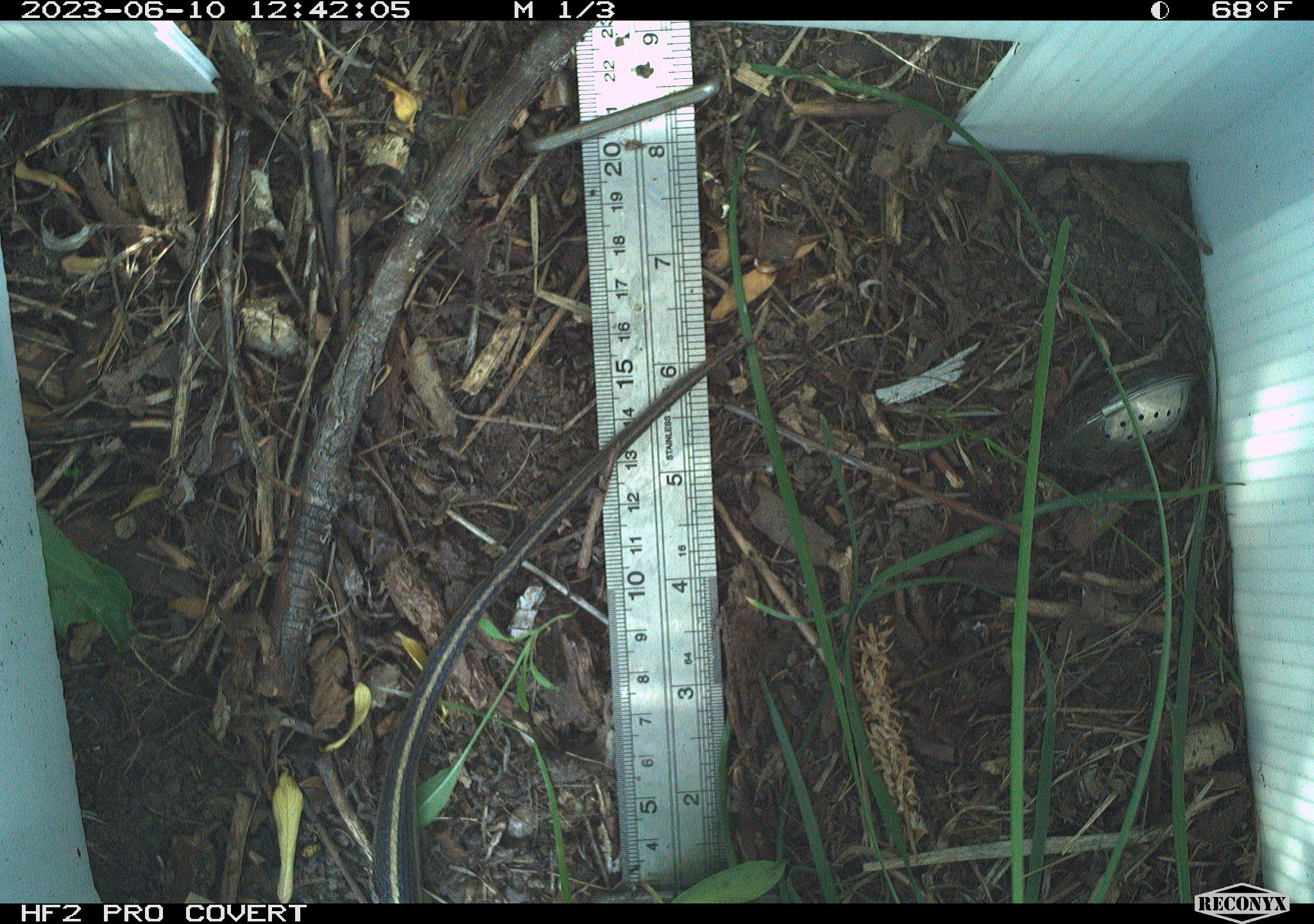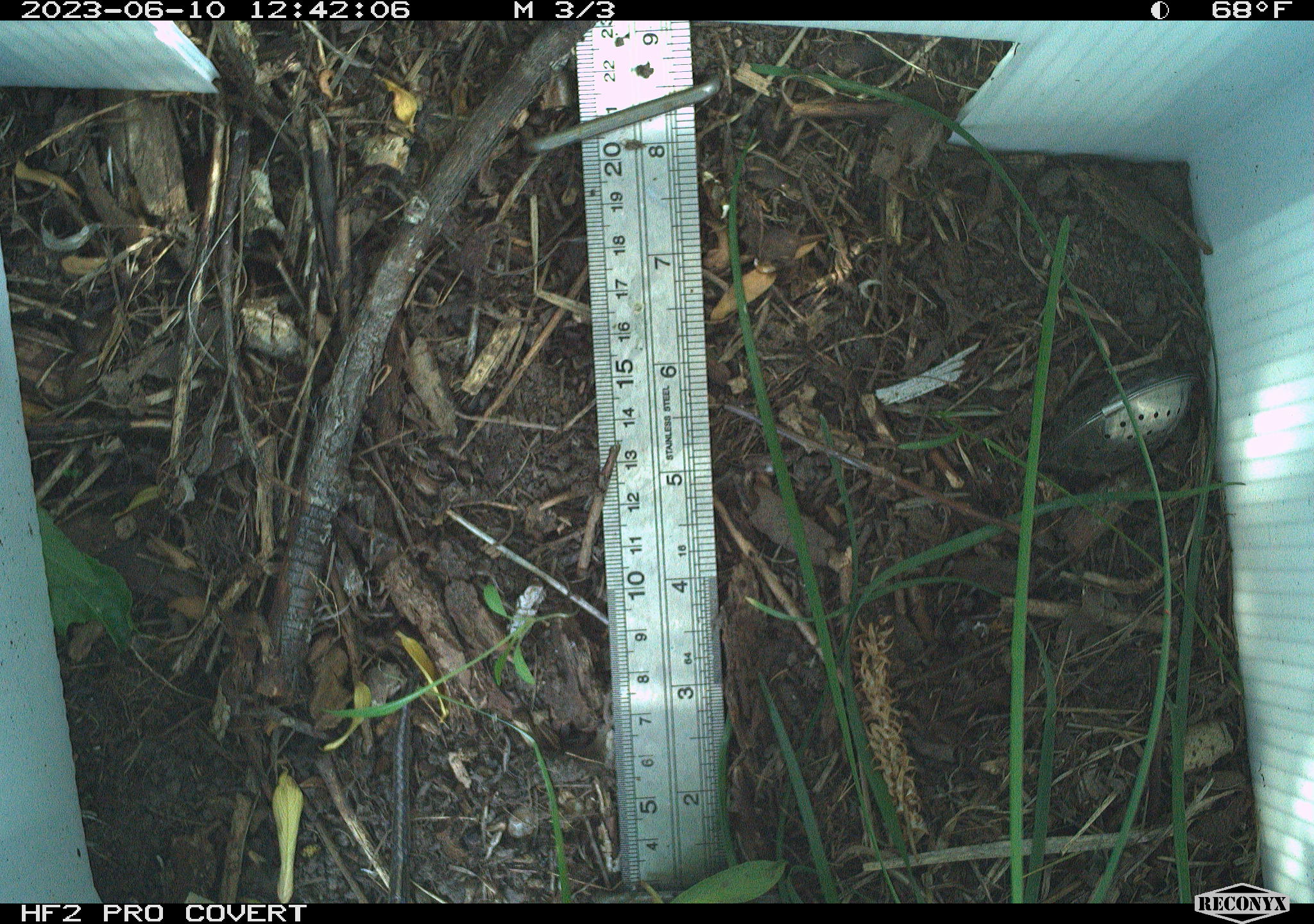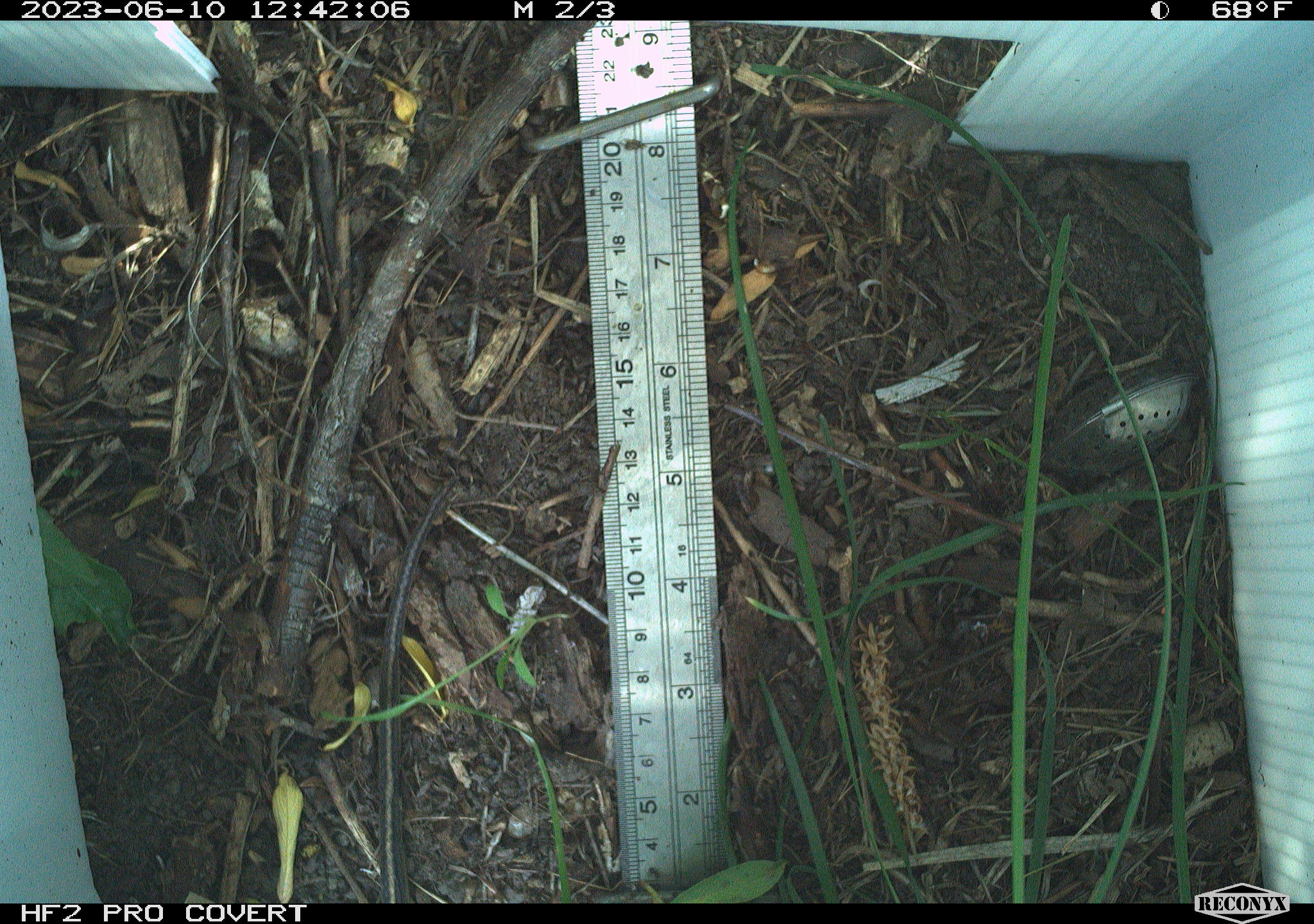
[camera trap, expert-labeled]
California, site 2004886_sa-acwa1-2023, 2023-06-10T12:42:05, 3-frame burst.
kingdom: Animalia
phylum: Chordata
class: Reptilia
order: Squamata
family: Colubridae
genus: Thamnophis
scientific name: Thamnophis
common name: american gartersnakes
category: thamnophis species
Thamnophis species (american gartersnakes) (Thamnophis).